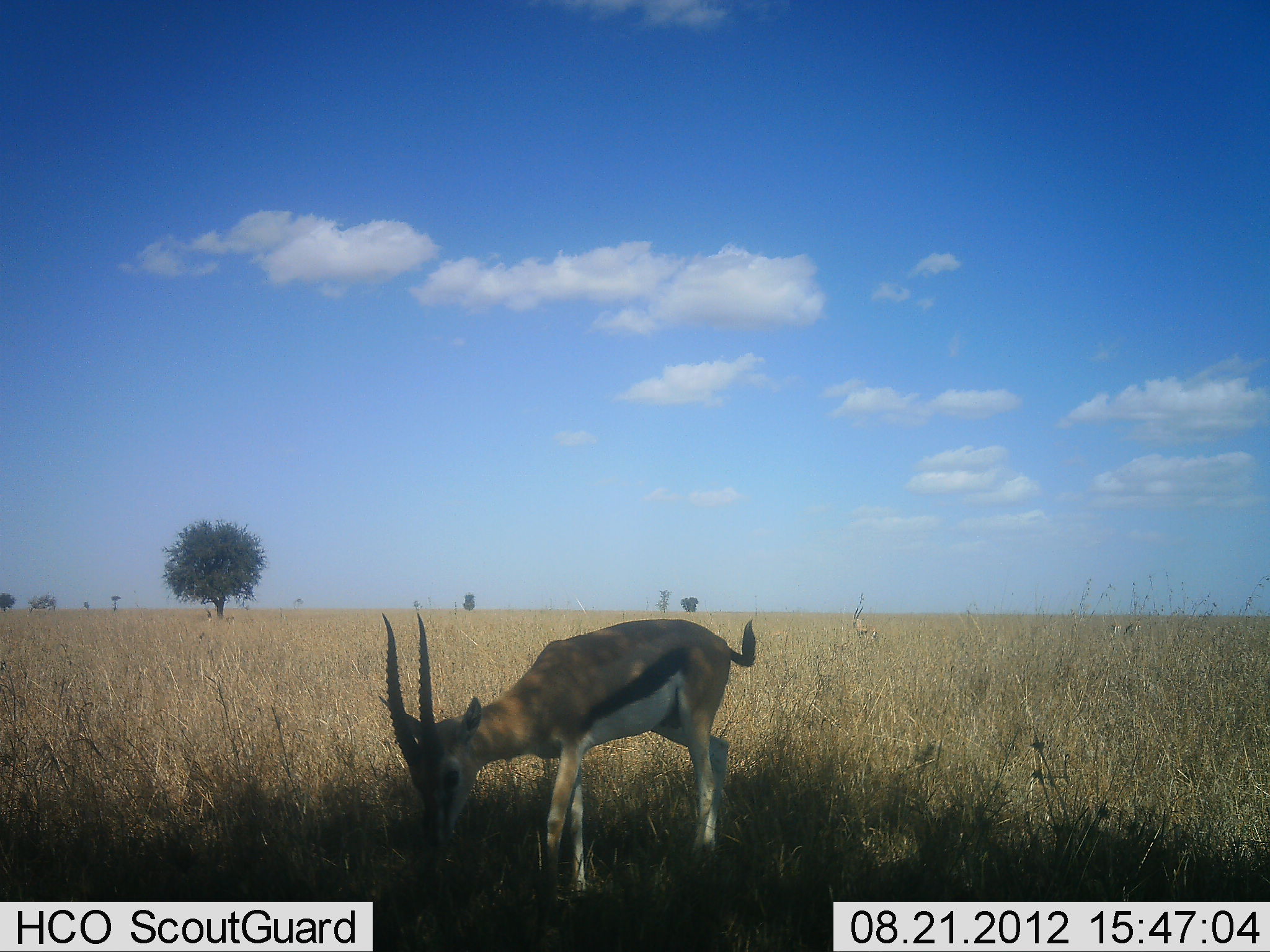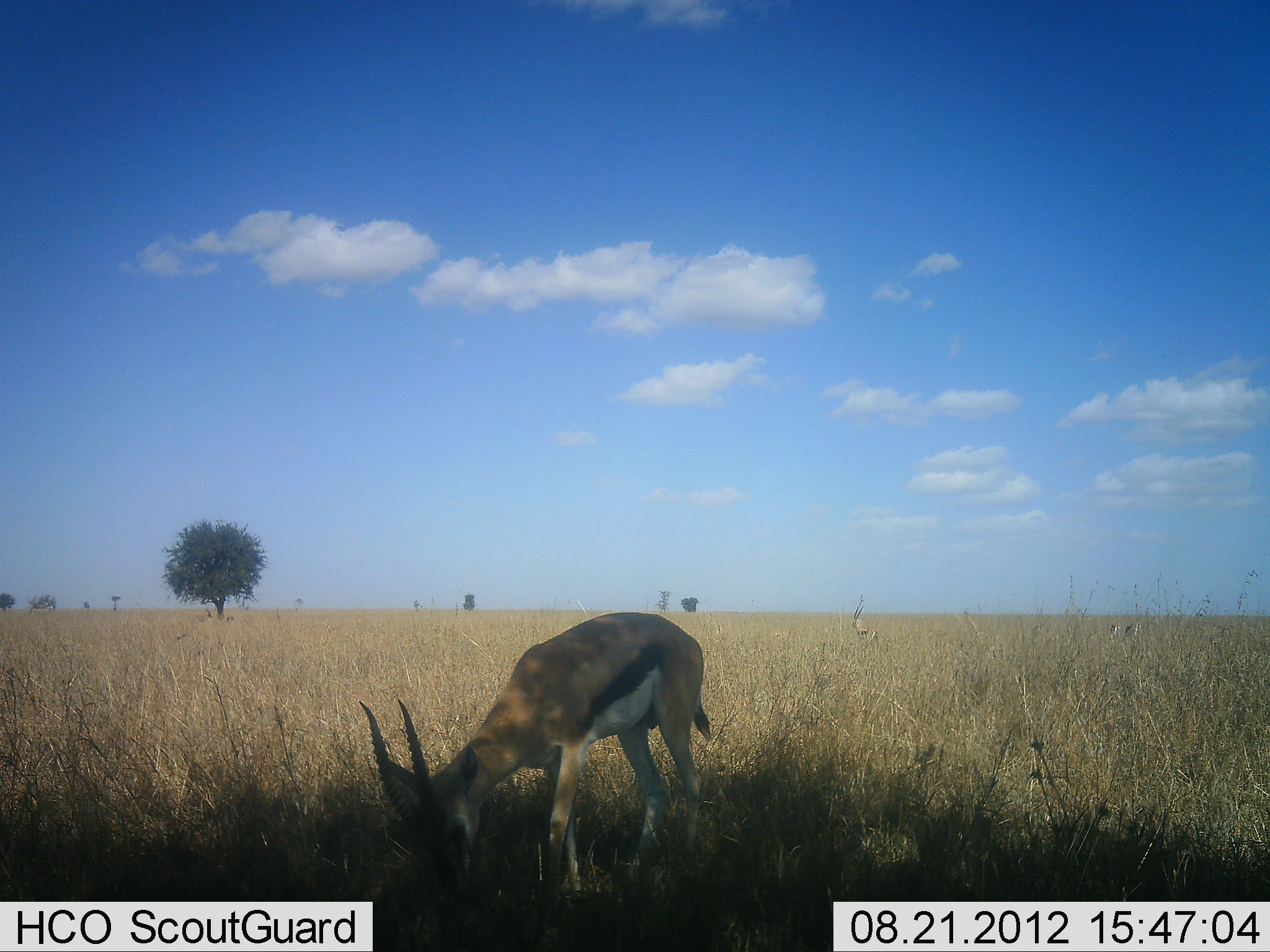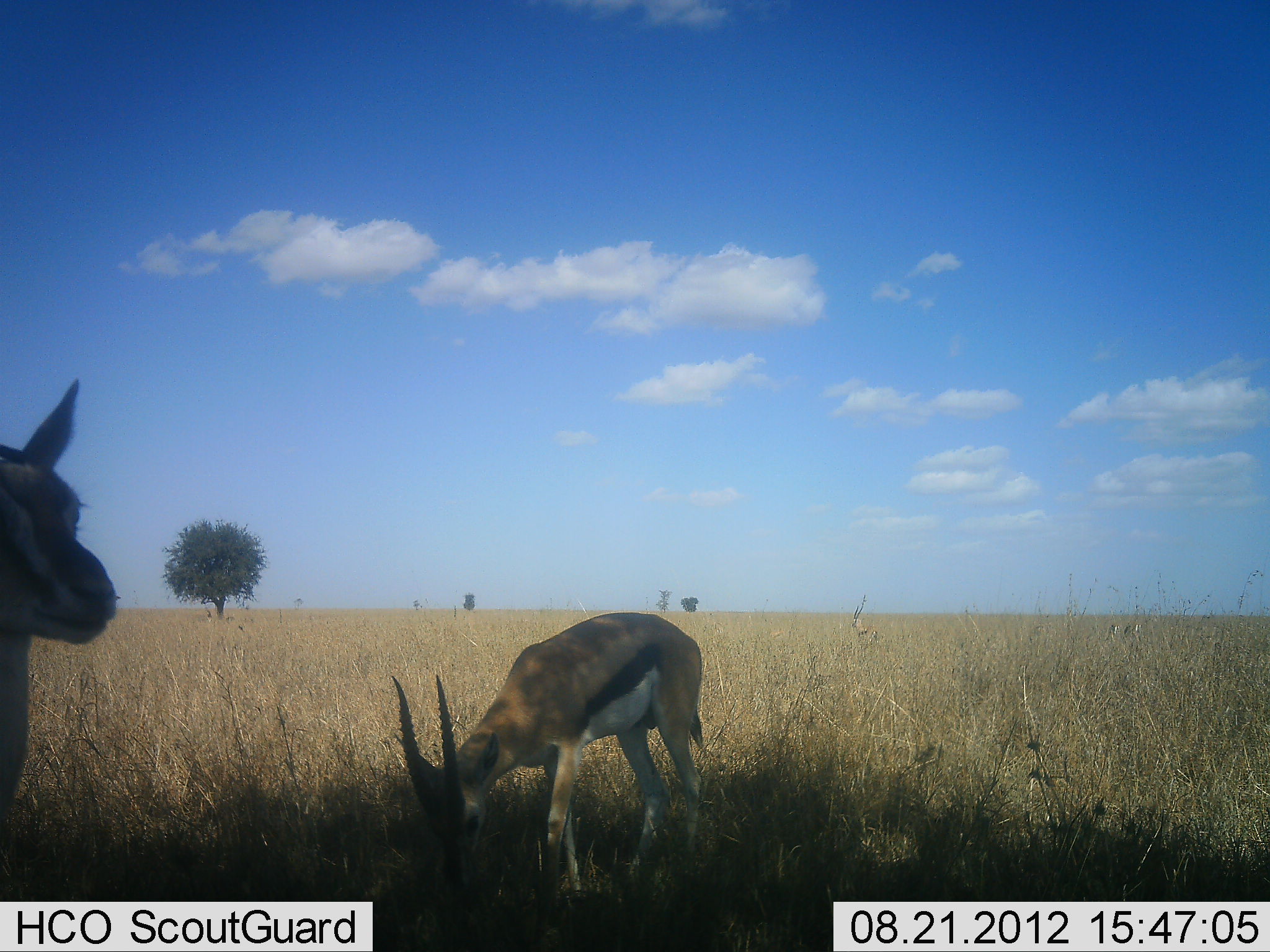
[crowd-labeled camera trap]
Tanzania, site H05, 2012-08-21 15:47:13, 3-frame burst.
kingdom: Animalia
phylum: Chordata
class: Mammalia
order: Artiodactyla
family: Bovidae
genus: Eudorcas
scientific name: Eudorcas thomsonii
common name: thomson's gazelle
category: gazellethomsons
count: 2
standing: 22%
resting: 0%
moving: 22%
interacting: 0%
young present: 0%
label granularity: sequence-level